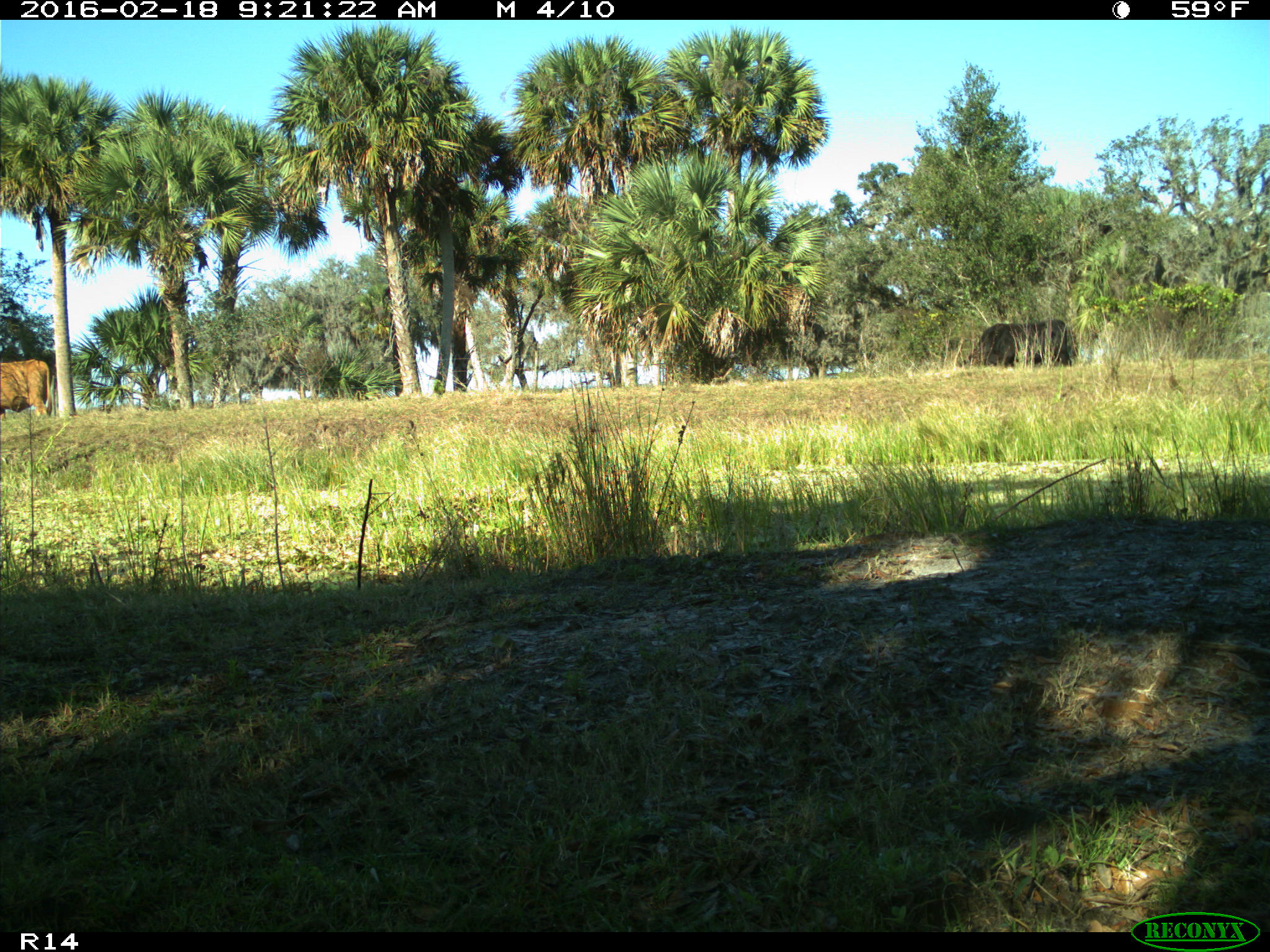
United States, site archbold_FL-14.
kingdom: Animalia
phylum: Chordata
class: Mammalia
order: Artiodactyla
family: Bovidae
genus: Bos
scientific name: Bos taurus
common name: domestic cow